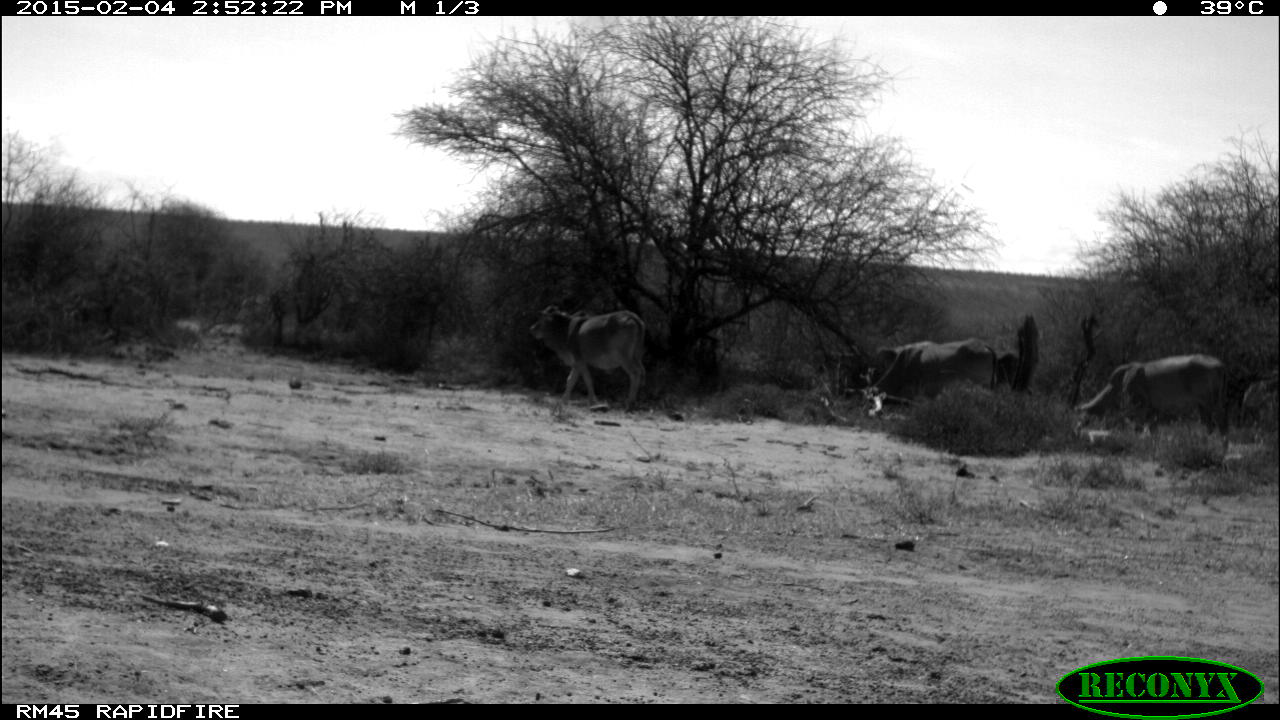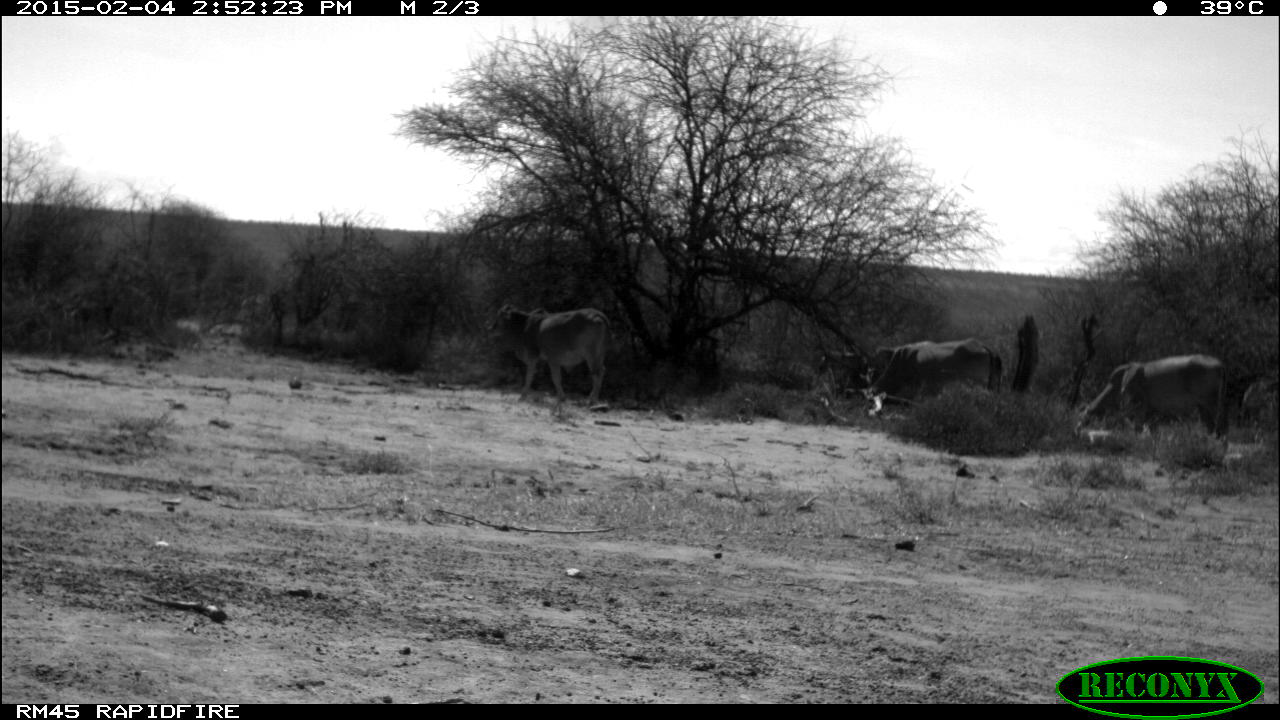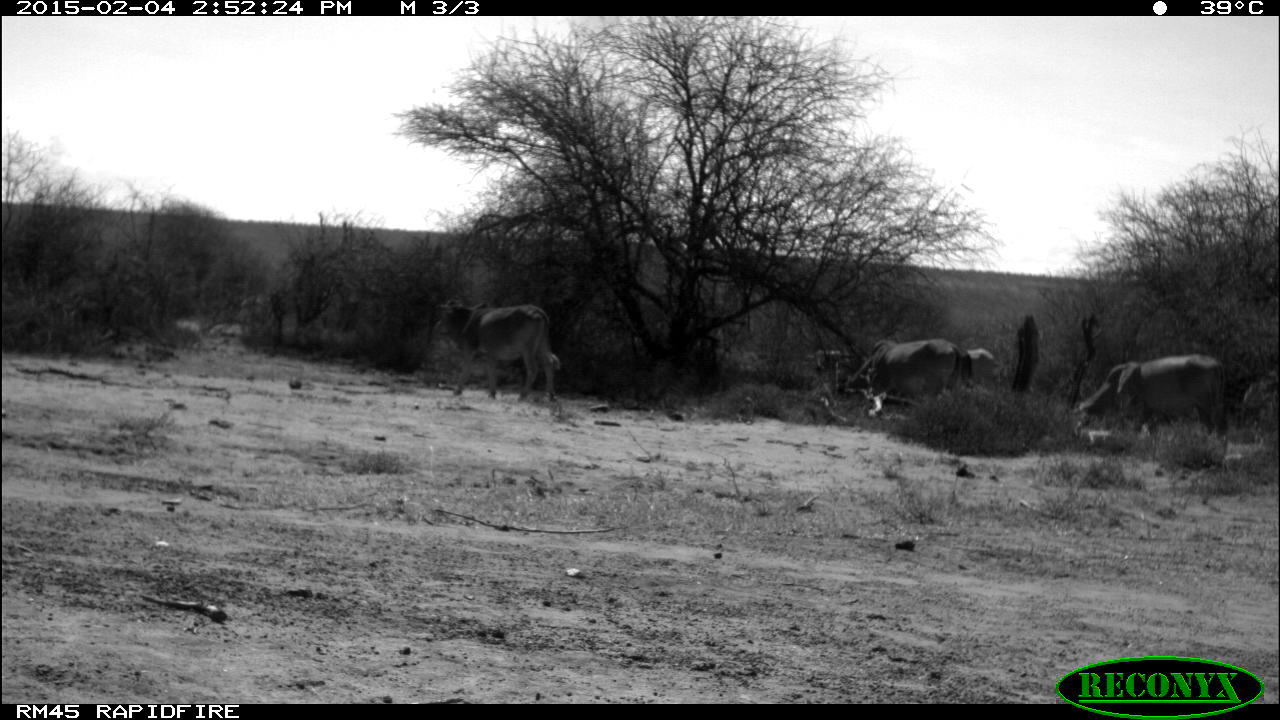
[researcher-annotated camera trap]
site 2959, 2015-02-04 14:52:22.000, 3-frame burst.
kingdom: Animalia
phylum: Chordata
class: Mammalia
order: Artiodactyla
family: Bovidae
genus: Bos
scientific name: Bos taurus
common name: domestic cattle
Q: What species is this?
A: Bos taurus (domestic cattle).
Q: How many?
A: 9.